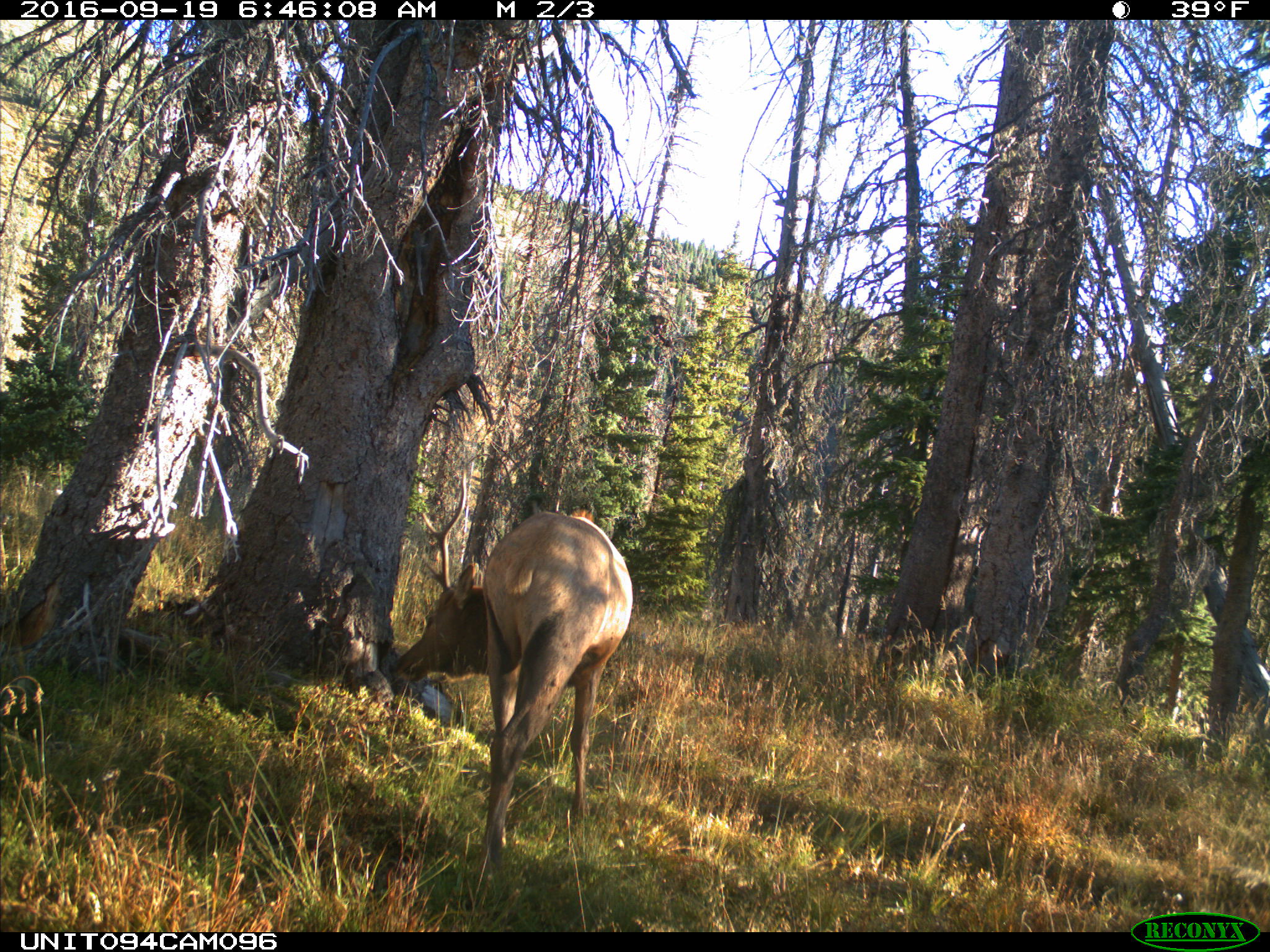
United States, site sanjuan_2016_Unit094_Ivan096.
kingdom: Animalia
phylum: Chordata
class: Mammalia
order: Artiodactyla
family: Cervidae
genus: Cervus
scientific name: Cervus elaphus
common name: red deer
Cervus elaphus (red deer).